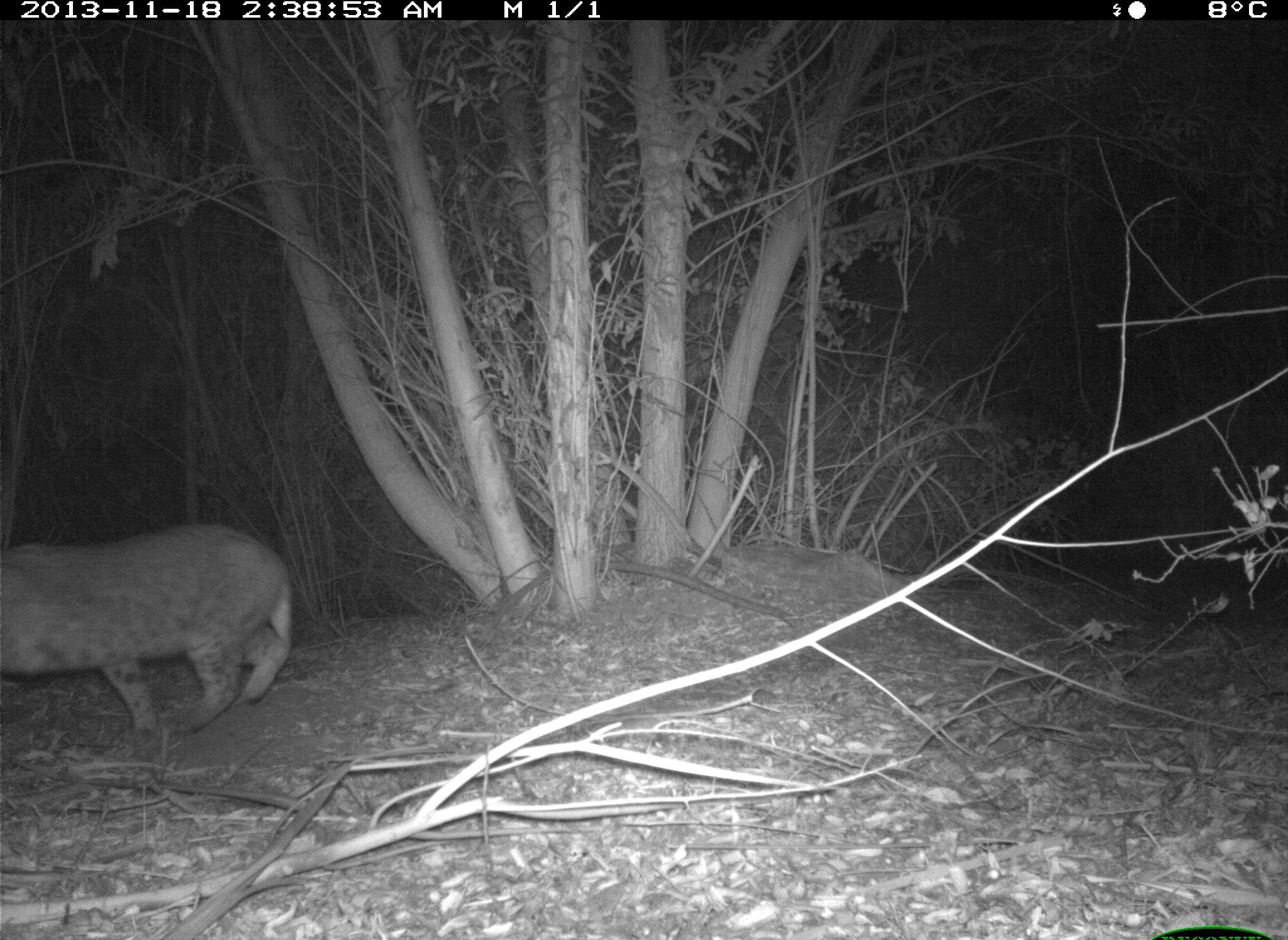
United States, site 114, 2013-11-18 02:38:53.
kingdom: Animalia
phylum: Chordata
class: Mammalia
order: Carnivora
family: Felidae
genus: Lynx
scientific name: Lynx rufus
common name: bobcat